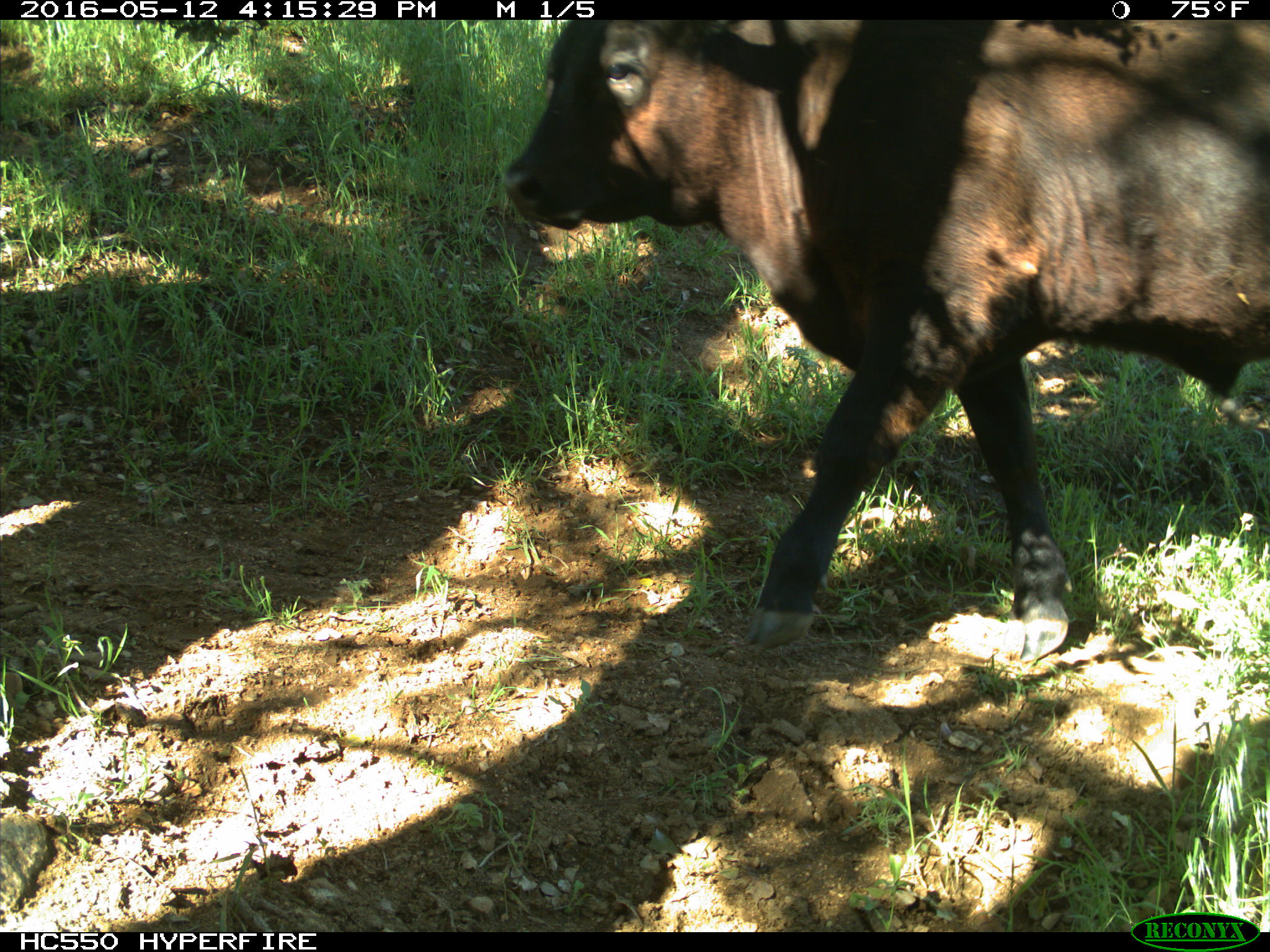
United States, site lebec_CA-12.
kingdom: Animalia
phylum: Chordata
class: Mammalia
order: Artiodactyla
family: Bovidae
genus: Bos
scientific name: Bos taurus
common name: domestic cow